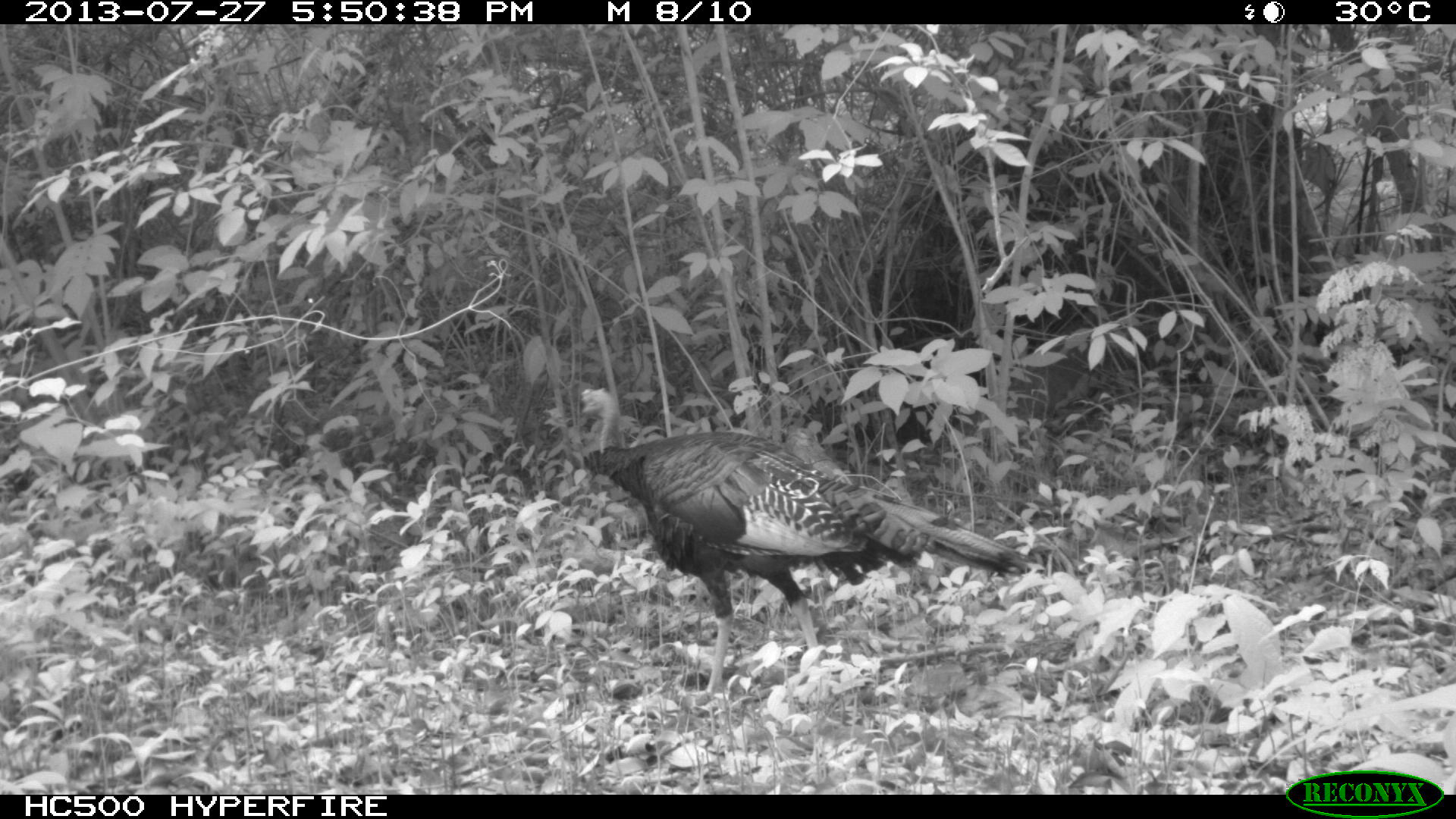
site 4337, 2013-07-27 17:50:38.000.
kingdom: Animalia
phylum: Chordata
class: Aves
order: Galliformes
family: Phasianidae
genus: Meleagris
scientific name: Meleagris ocellata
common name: ocellated turkey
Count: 1.